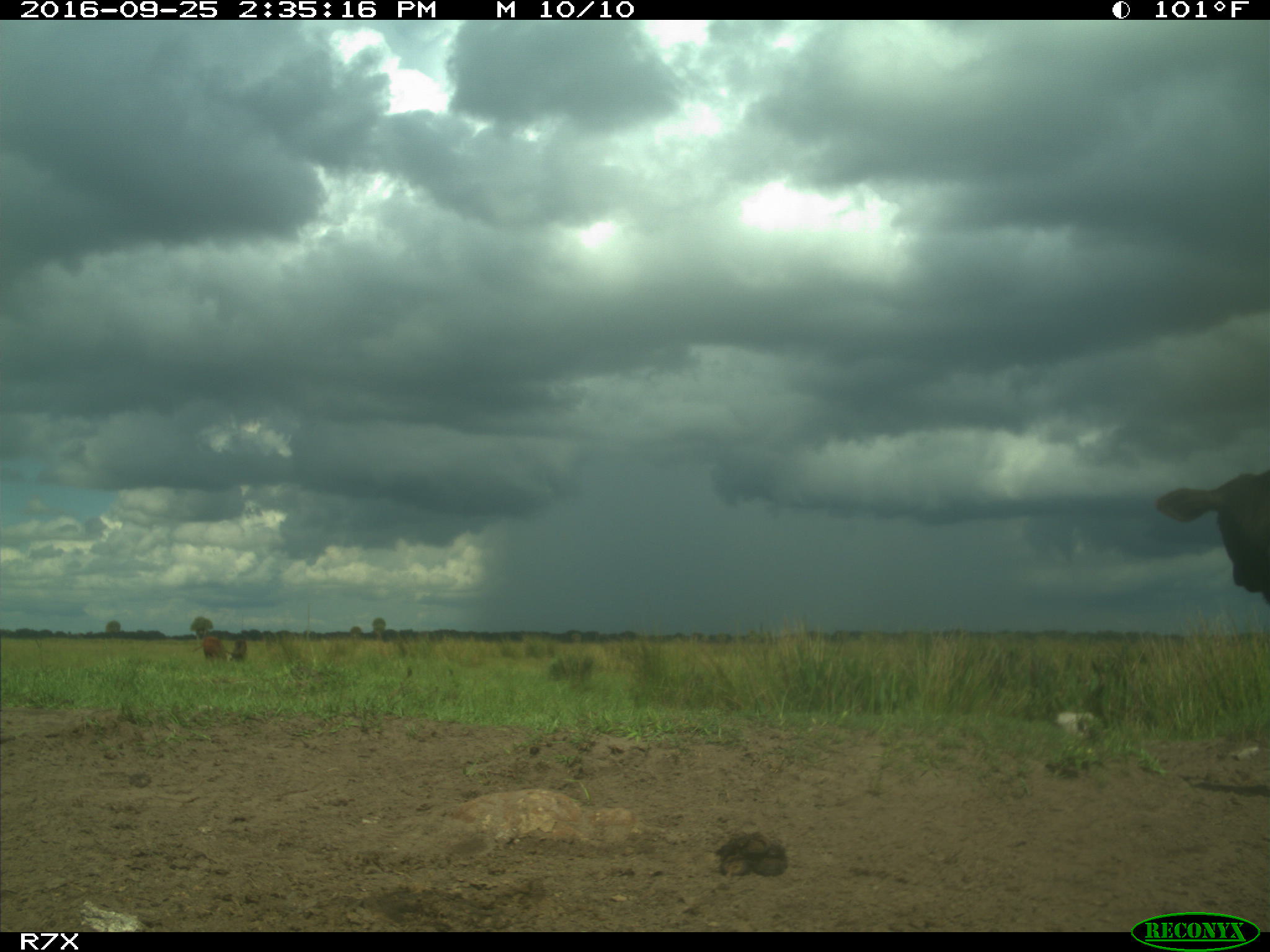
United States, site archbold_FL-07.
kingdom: Animalia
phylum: Chordata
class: Mammalia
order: Artiodactyla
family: Bovidae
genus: Bos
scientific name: Bos taurus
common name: domestic cow